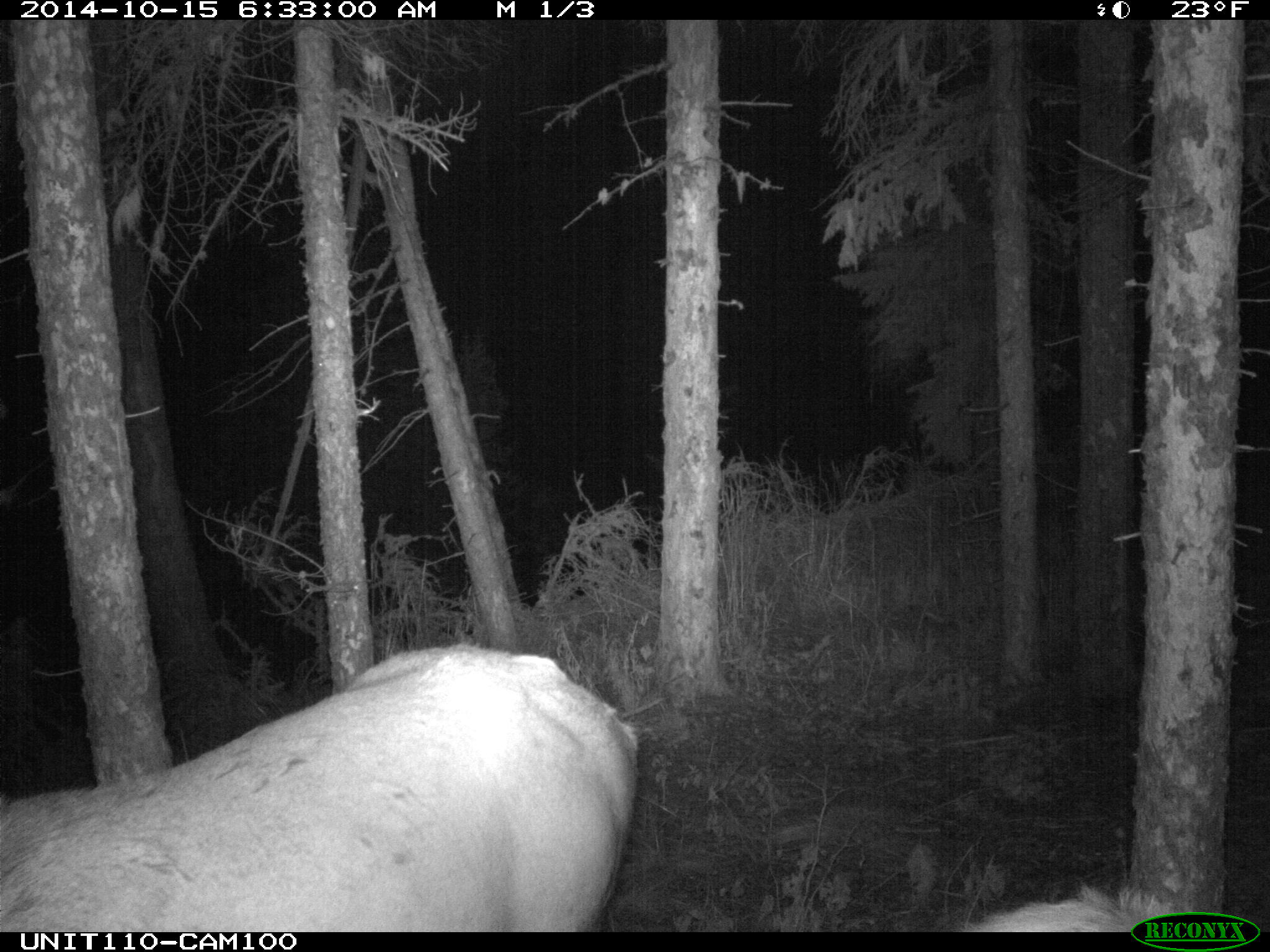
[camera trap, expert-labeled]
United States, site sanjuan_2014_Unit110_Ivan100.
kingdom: Animalia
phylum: Chordata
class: Mammalia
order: Artiodactyla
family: Cervidae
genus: Cervus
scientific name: Cervus elaphus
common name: red deer